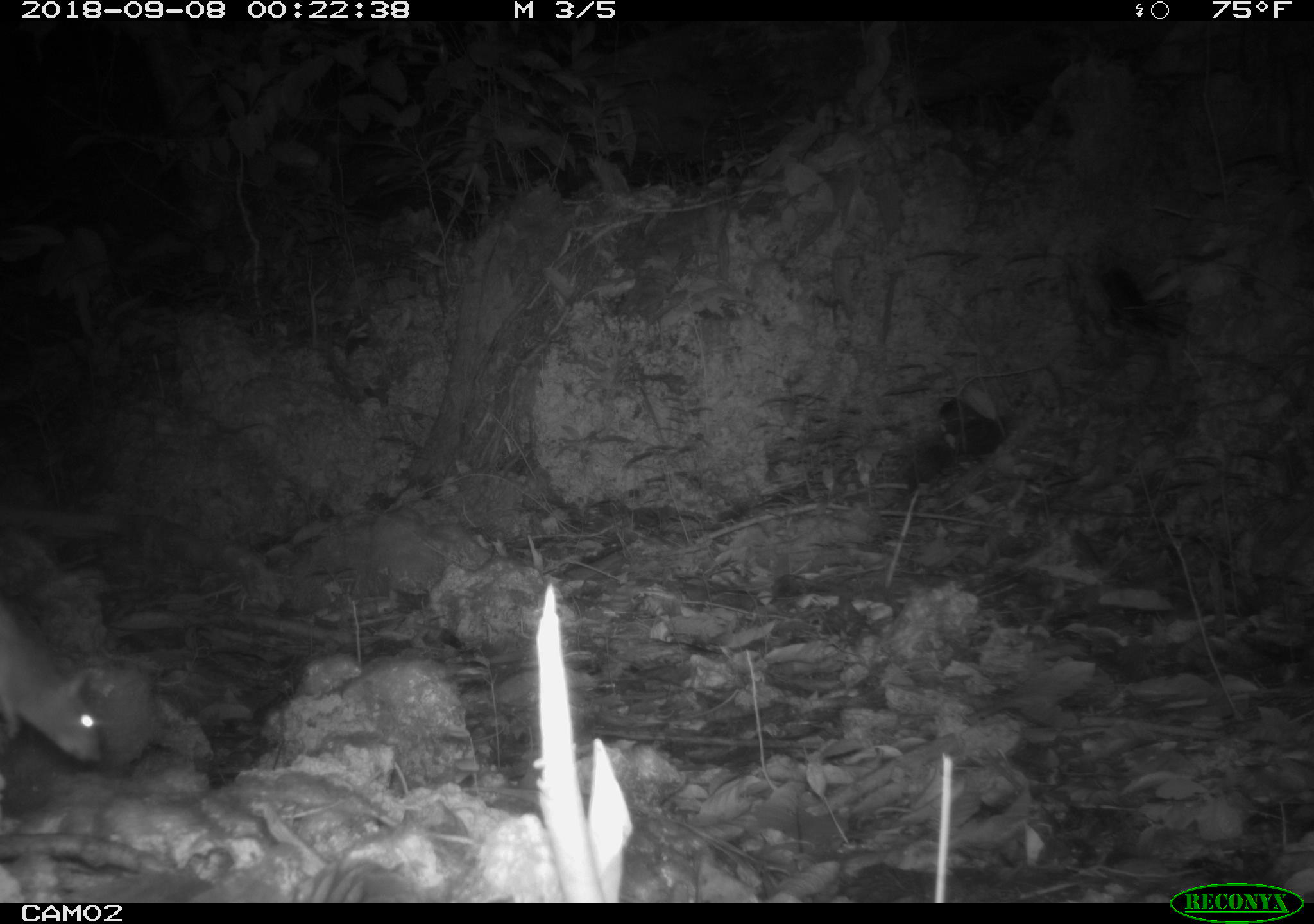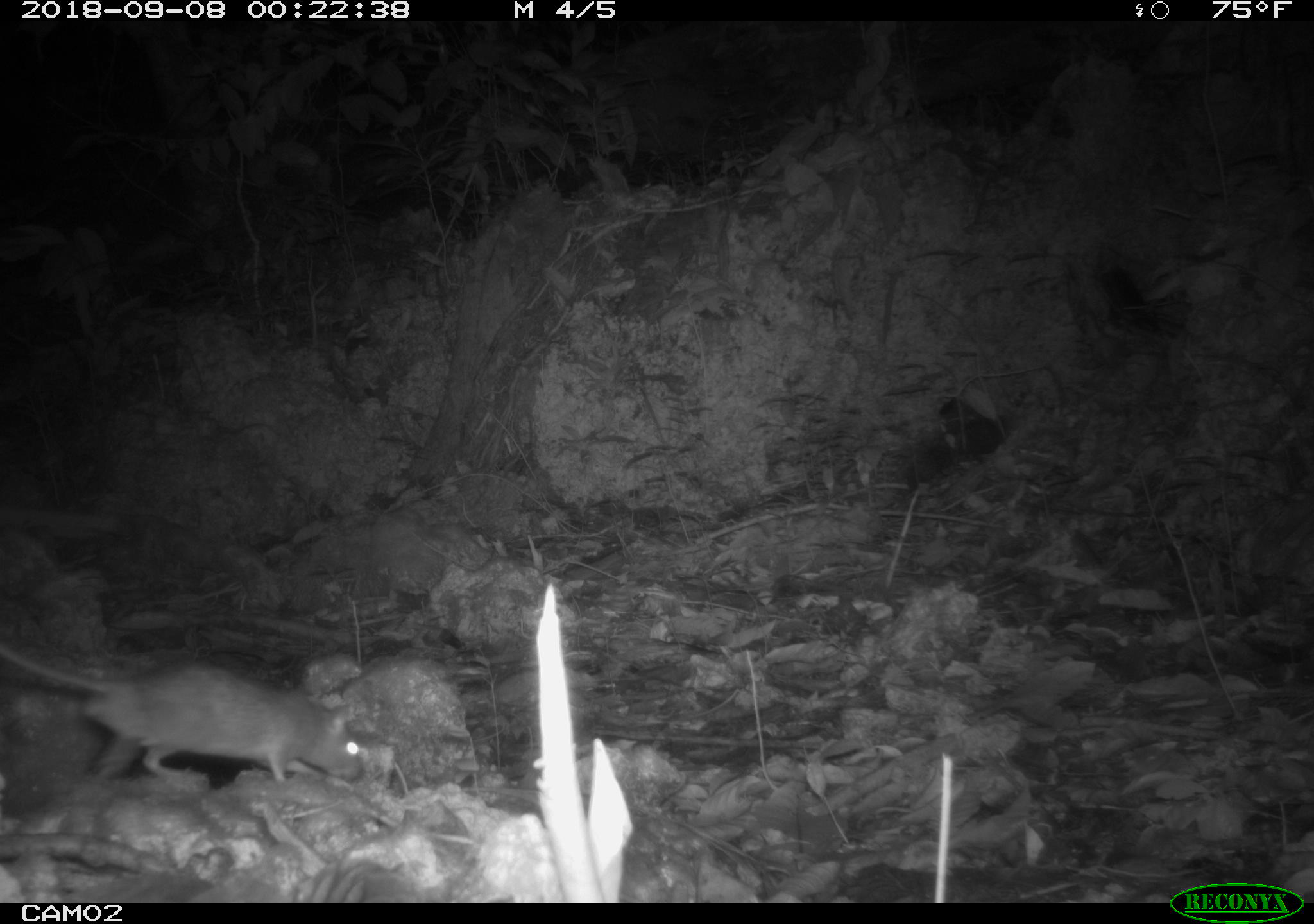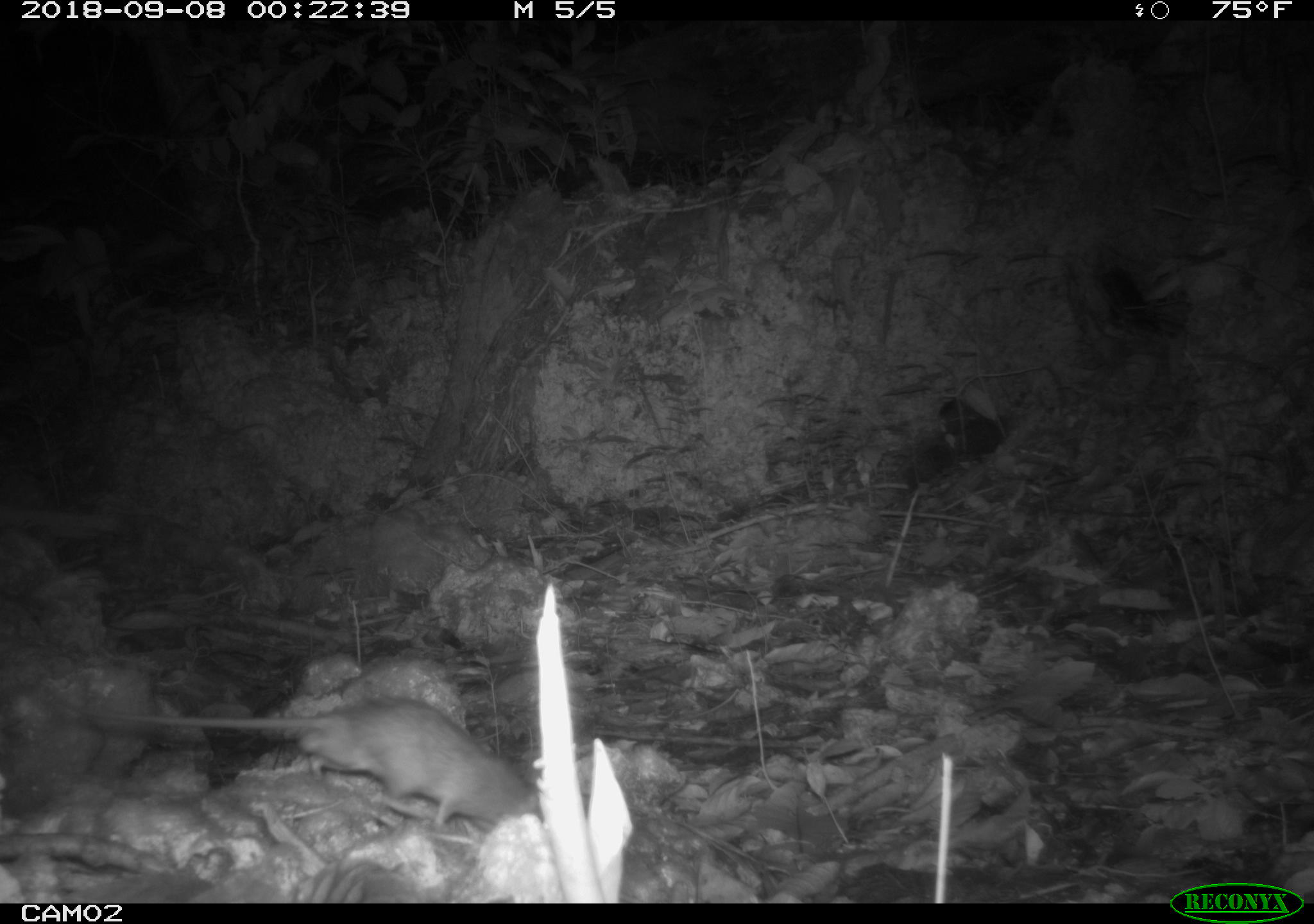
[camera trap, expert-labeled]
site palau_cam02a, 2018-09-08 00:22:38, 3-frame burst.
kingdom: Animalia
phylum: Chordata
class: Mammalia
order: Rodentia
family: Muridae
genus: Rattus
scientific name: Rattus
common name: rat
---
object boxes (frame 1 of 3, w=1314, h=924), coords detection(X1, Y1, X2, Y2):
rat: detection(0, 604, 108, 767)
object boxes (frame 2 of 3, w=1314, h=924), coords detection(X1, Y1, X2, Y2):
rat: detection(0, 618, 361, 792)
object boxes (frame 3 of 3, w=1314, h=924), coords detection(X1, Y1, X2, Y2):
rat: detection(61, 698, 565, 837)